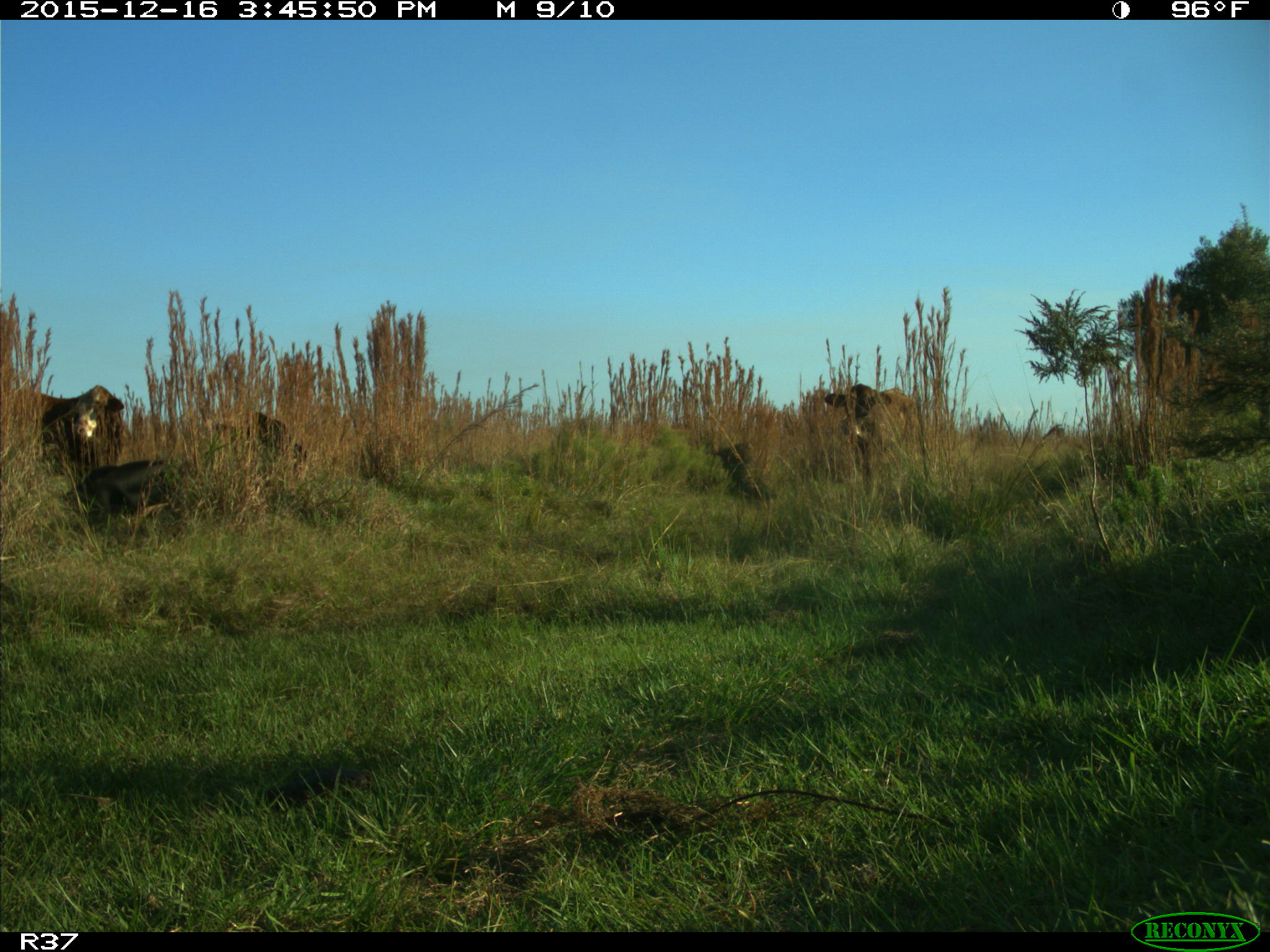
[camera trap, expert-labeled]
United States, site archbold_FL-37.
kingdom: Animalia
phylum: Chordata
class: Mammalia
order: Artiodactyla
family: Bovidae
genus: Bos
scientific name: Bos taurus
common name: domestic cow